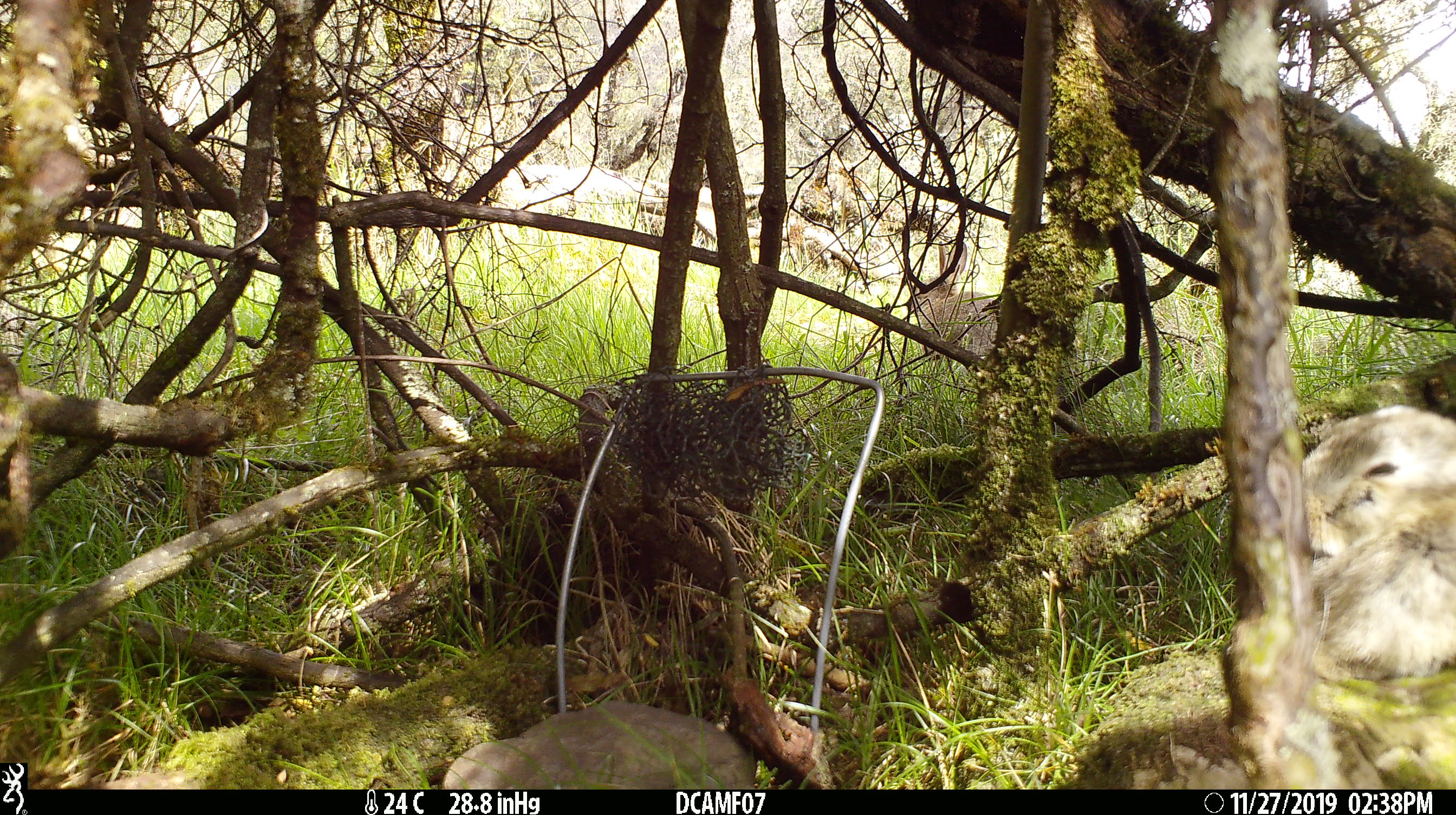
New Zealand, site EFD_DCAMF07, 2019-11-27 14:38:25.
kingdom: Animalia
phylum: Chordata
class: Mammalia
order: Lagomorpha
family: Leporidae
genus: Oryctolagus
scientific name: Oryctolagus cuniculus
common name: european rabbit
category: rabbit